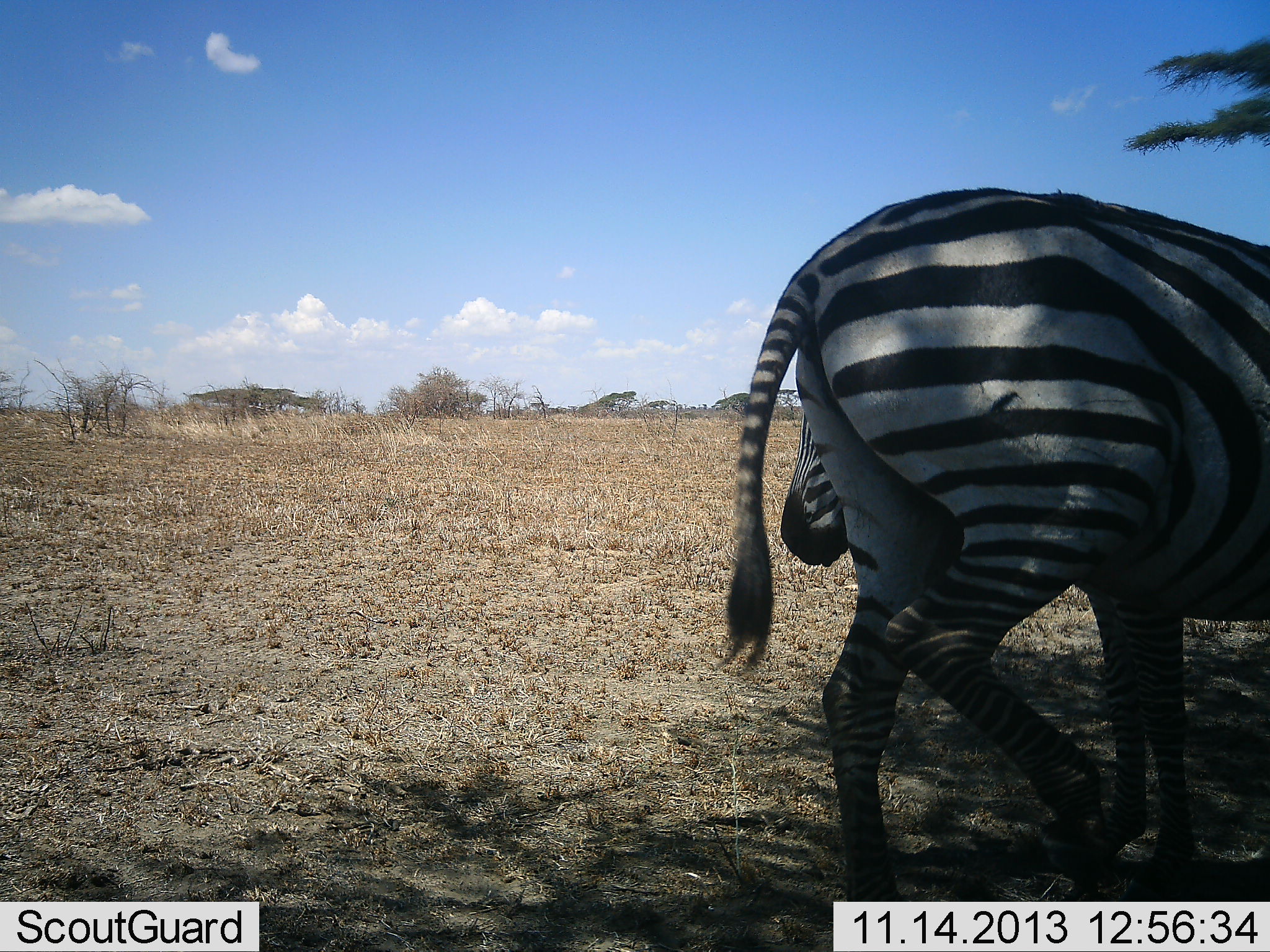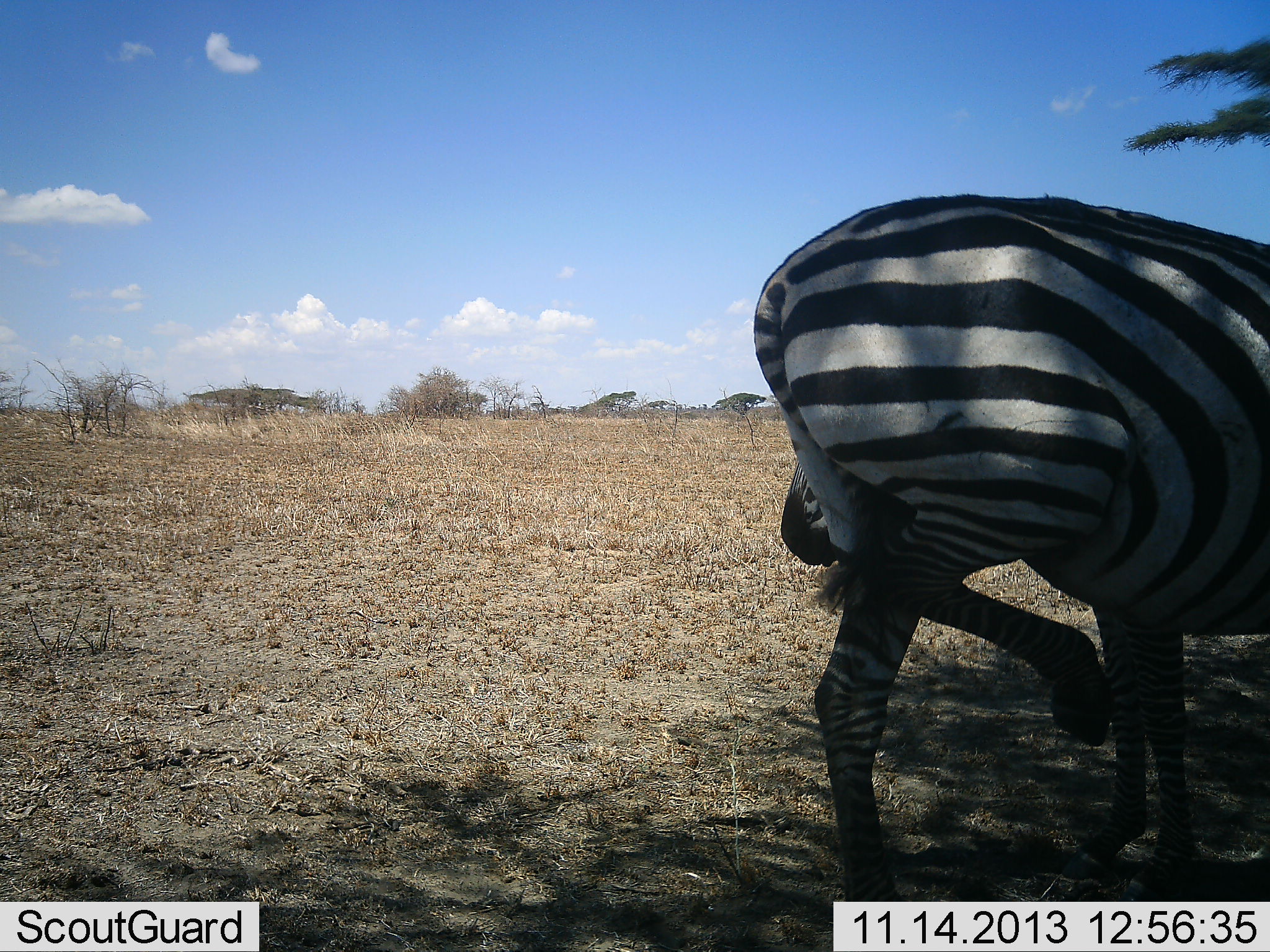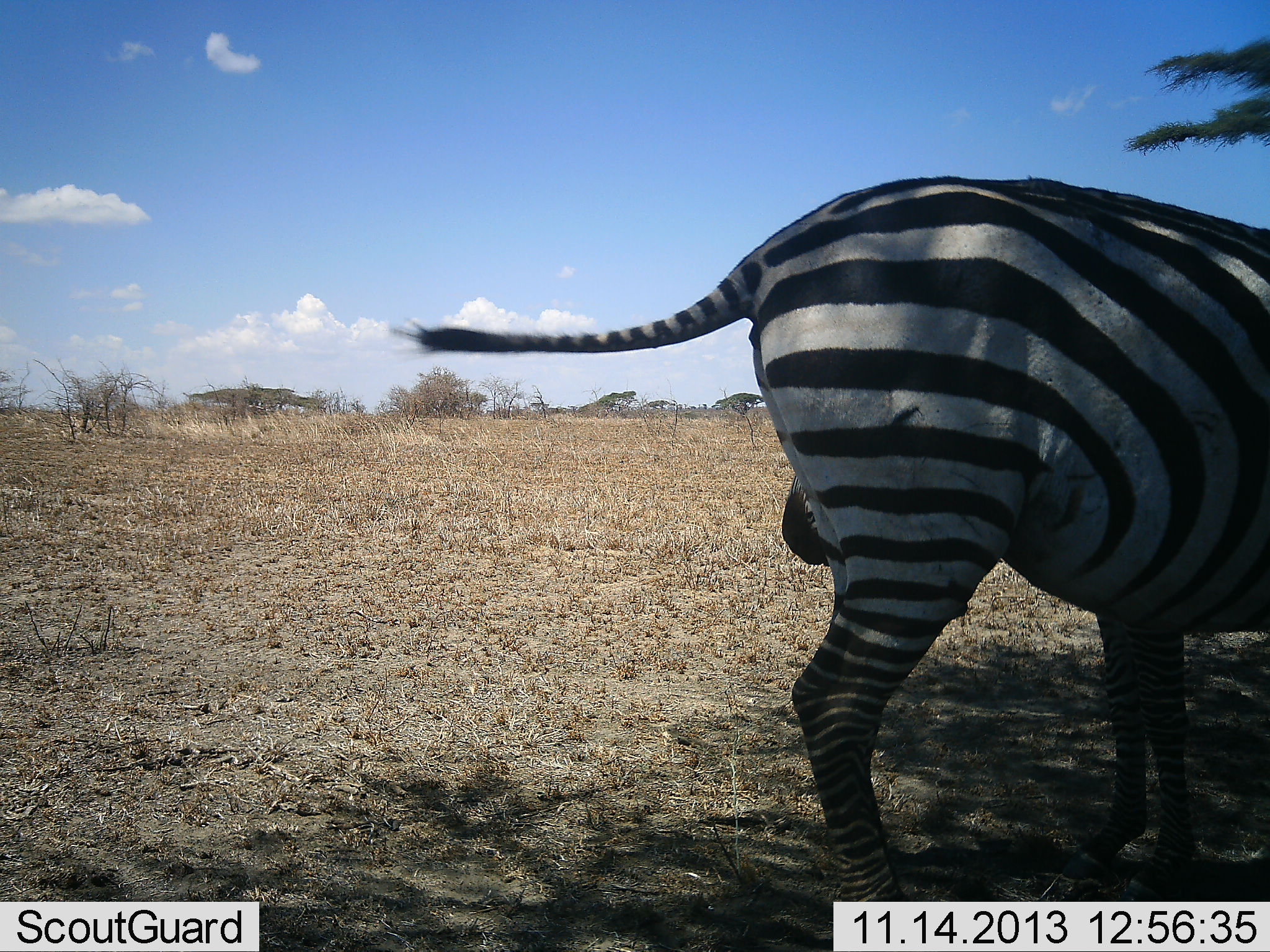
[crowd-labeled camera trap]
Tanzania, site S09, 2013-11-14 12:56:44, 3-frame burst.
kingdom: Animalia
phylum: Chordata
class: Mammalia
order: Perissodactyla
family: Equidae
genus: Equus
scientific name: Equus quagga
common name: plains zebra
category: zebra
Zebra (plains zebra) (Equus quagga), count 2. Behavior (volunteer vote fractions): standing 78%, resting 12%, moving 31%, interacting 6%. Young present (vote fraction): 0%. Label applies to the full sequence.